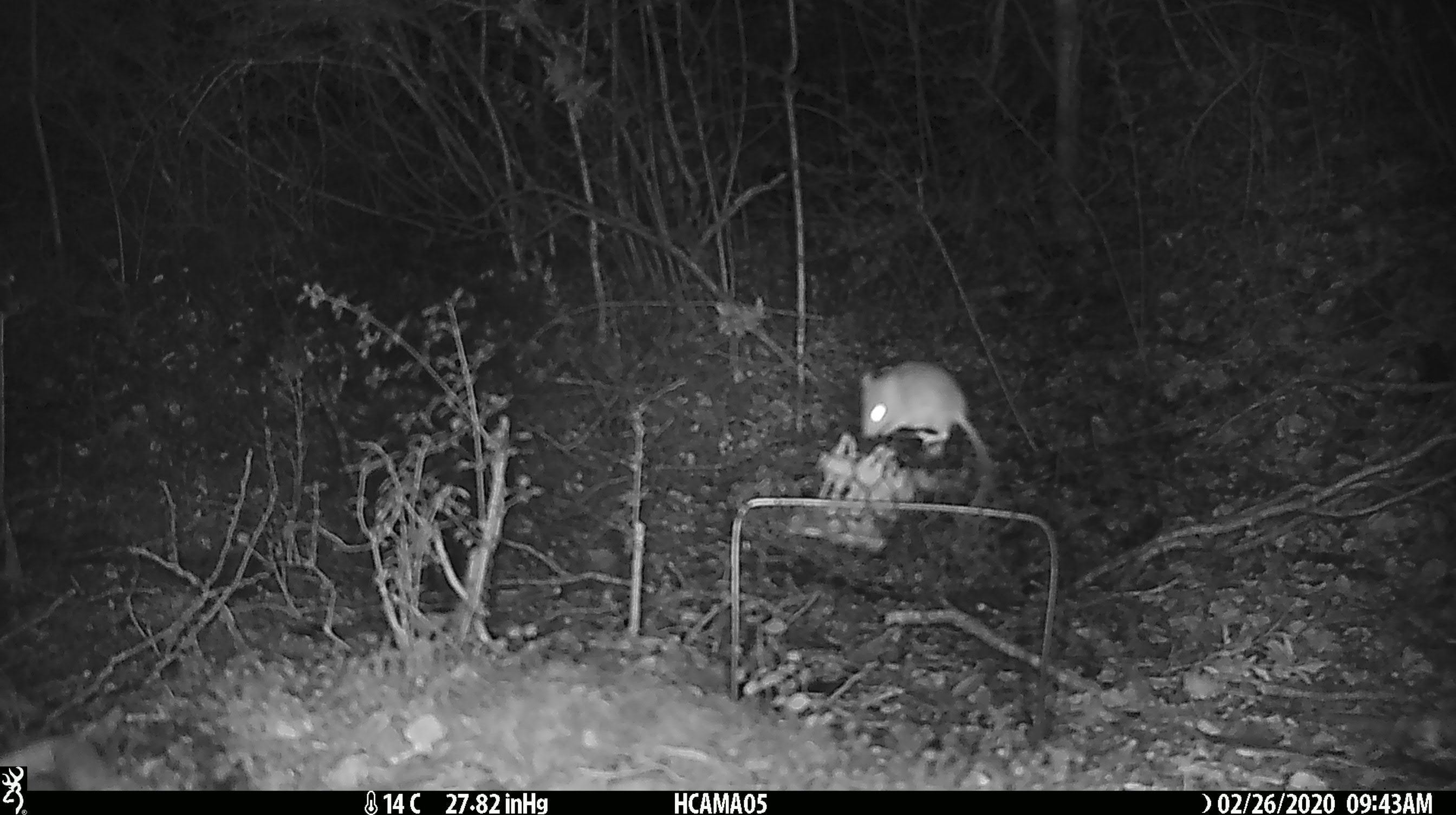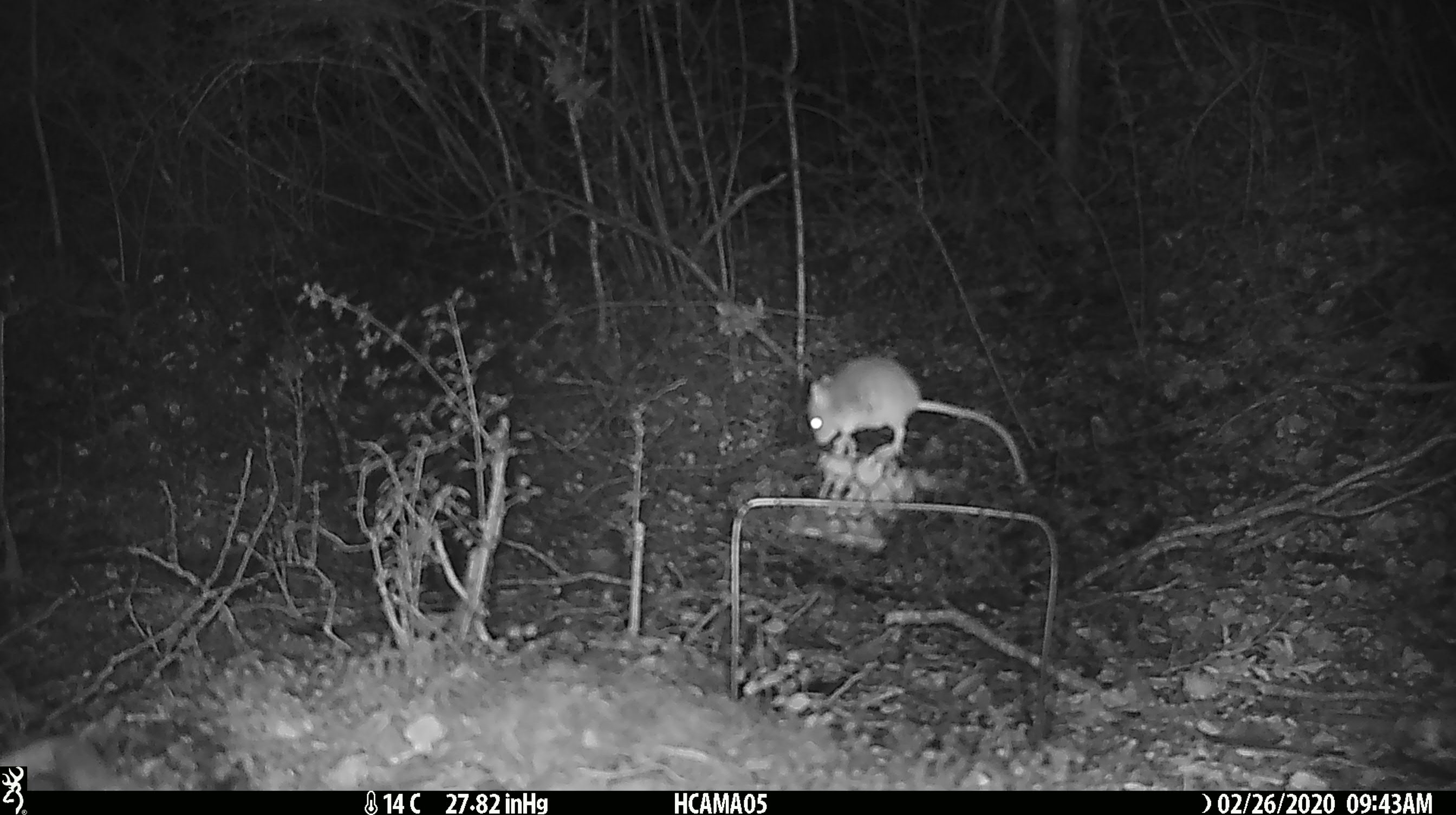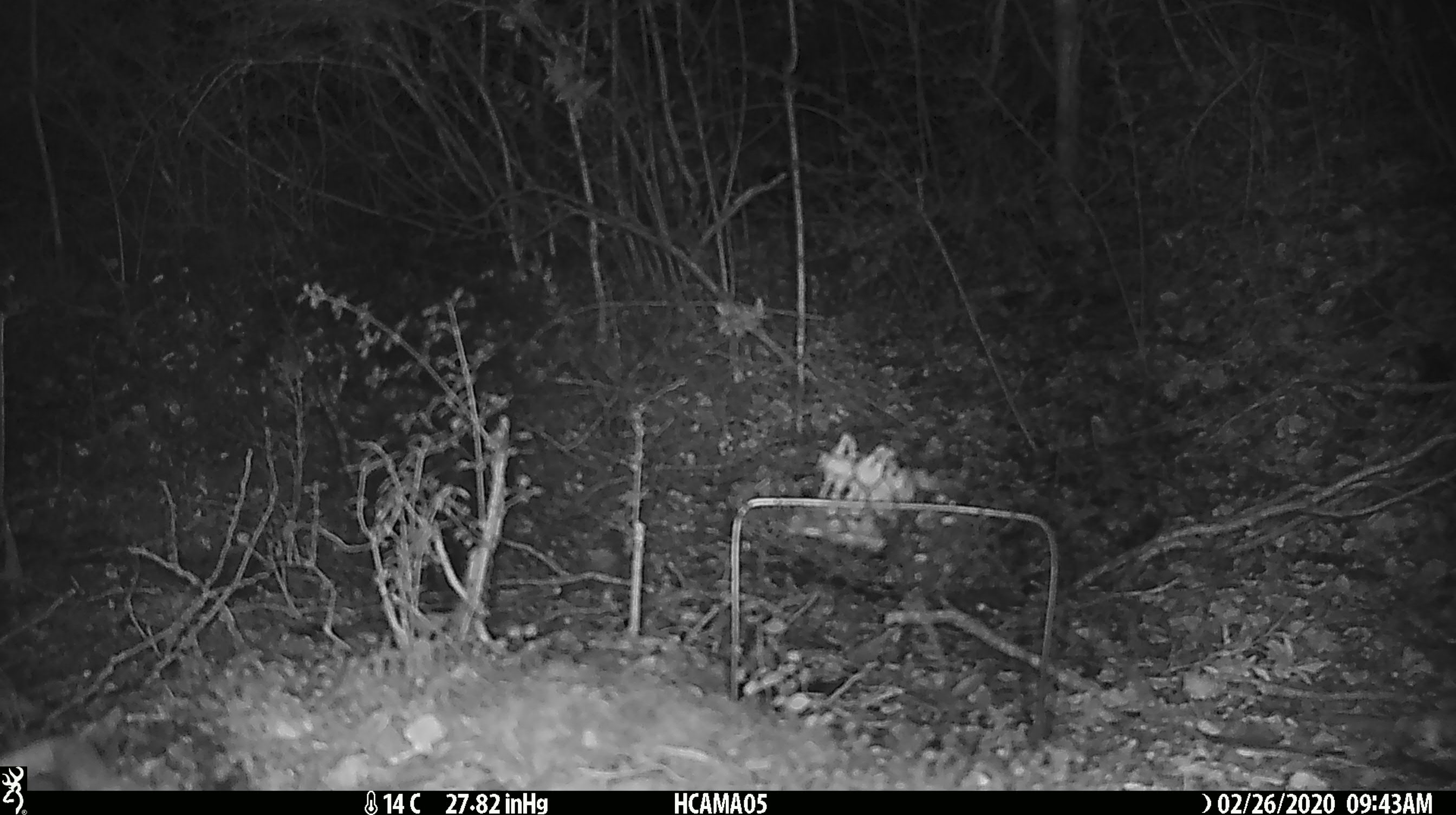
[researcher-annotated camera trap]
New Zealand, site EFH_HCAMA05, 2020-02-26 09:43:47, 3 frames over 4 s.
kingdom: Animalia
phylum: Chordata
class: Mammalia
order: Rodentia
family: Muridae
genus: Mus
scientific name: Mus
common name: mouse